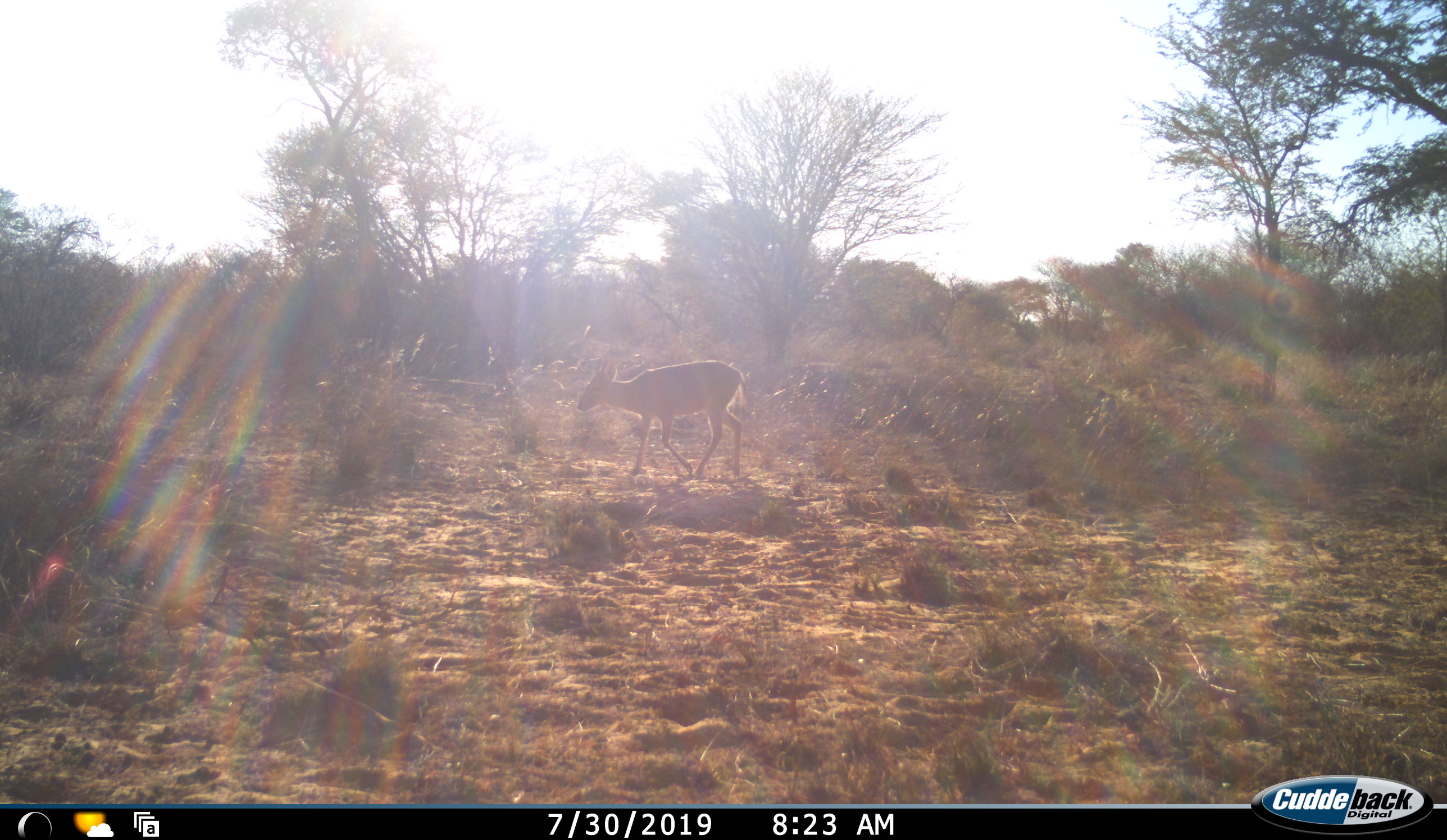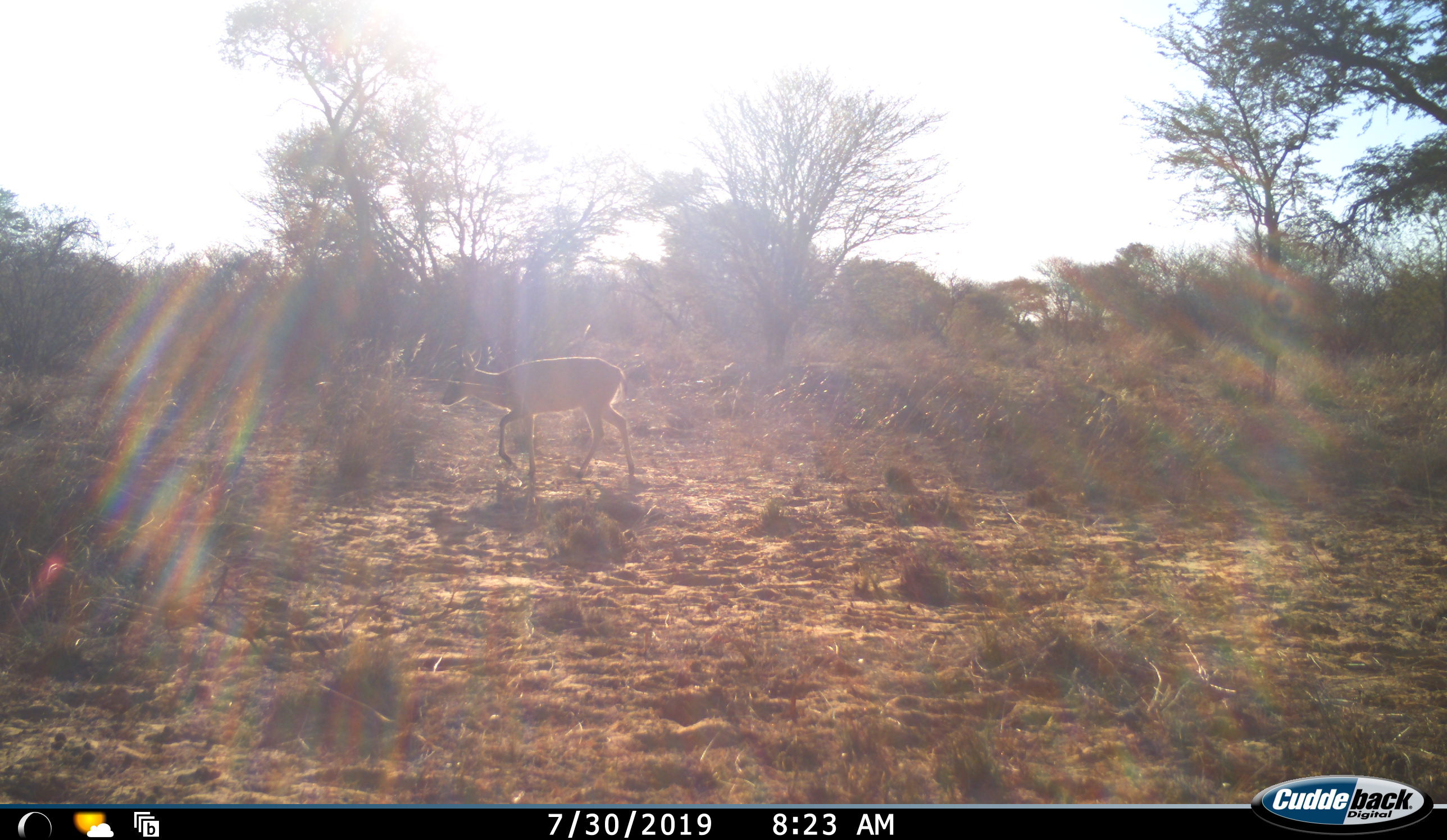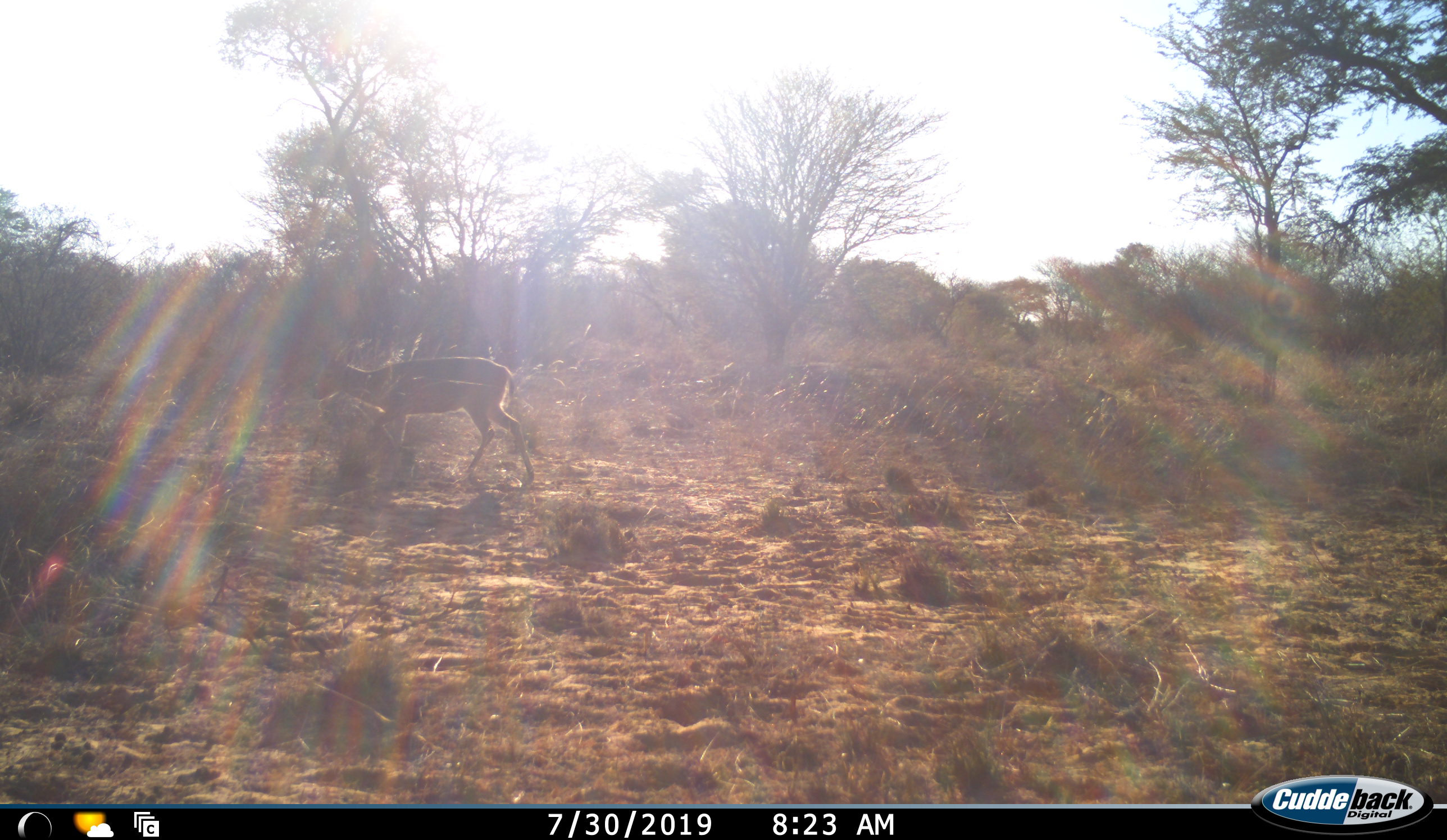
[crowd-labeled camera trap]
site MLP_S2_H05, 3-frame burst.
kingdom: Animalia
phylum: Chordata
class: Mammalia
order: Artiodactyla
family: Bovidae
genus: Sylvicapra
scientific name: Sylvicapra grimmia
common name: common duiker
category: duikercommongrey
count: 1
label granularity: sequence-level